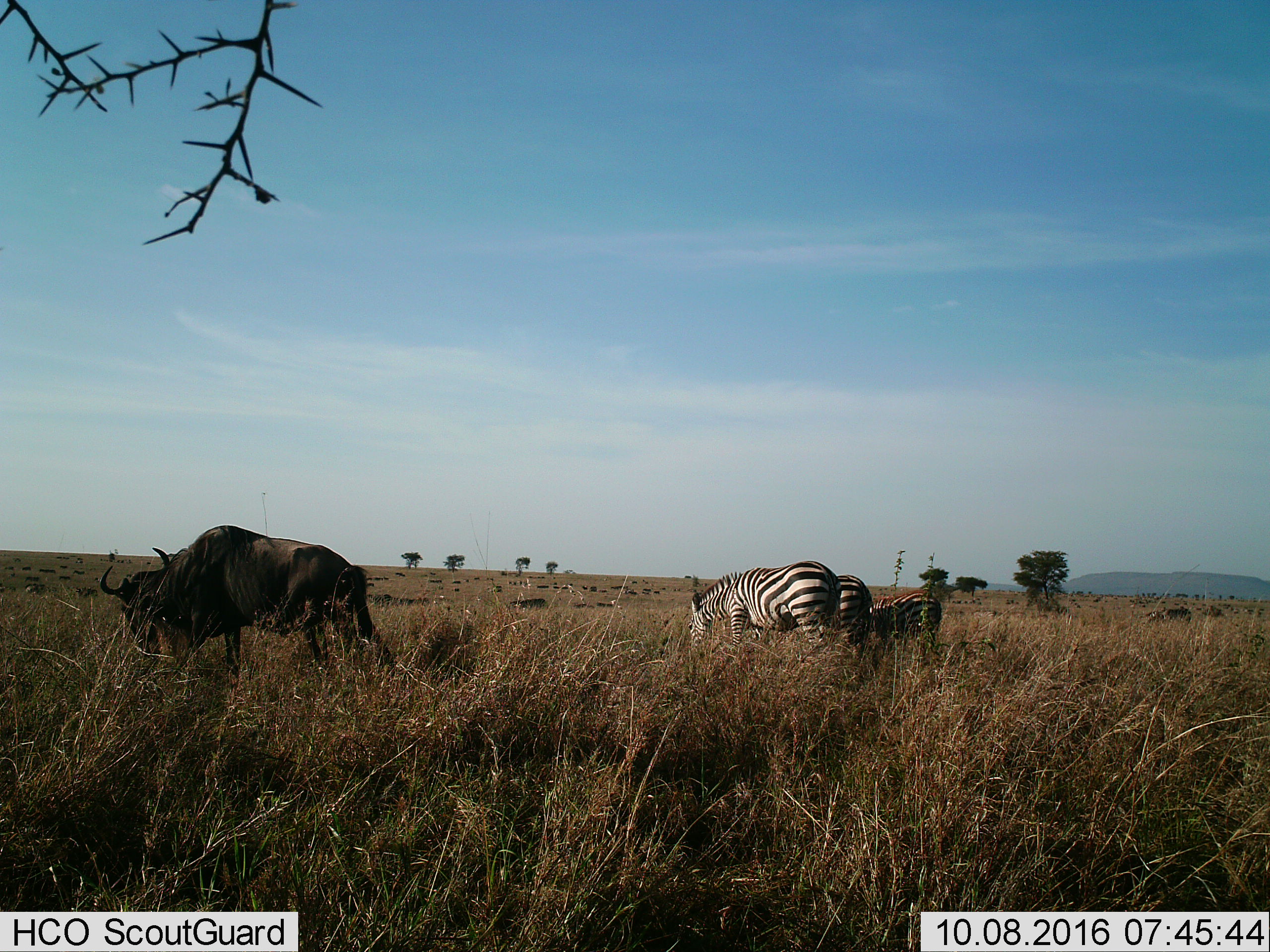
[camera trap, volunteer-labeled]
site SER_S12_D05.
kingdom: Animalia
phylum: Chordata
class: Mammalia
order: Artiodactyla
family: Bovidae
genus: Connochaetes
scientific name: Connochaetes taurinus taurinus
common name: blue wildebeest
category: wildebeestblue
Wildebeestblue (blue wildebeest) (Connochaetes taurinus taurinus), count 1. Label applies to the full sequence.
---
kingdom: Animalia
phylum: Chordata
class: Mammalia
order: Perissodactyla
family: Equidae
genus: Equus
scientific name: Equus quagga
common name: plains zebra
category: zebraplains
Zebraplains (plains zebra) (Equus quagga), count 3. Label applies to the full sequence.